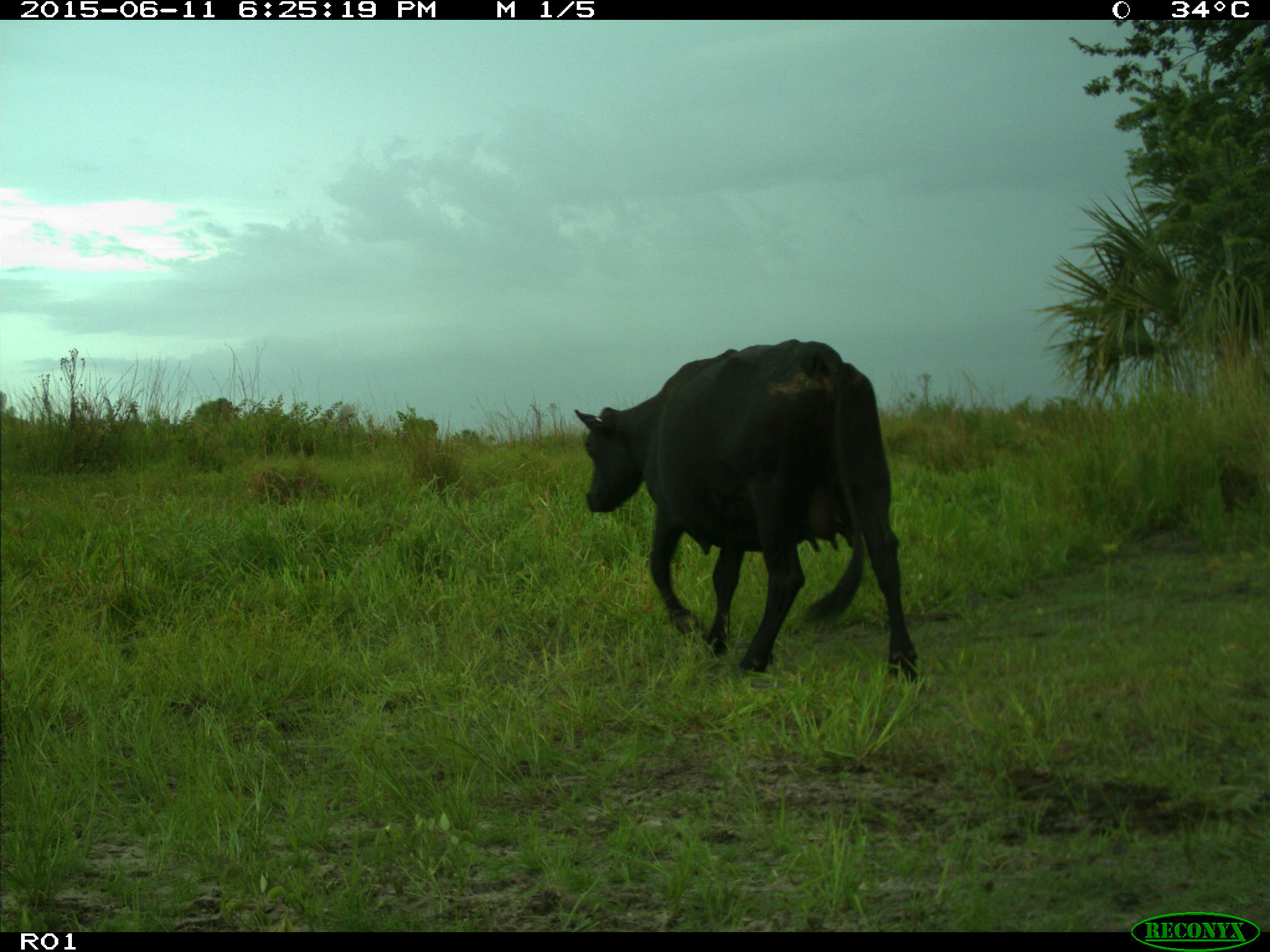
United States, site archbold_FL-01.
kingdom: Animalia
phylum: Chordata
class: Mammalia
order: Artiodactyla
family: Bovidae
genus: Bos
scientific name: Bos taurus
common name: domestic cow